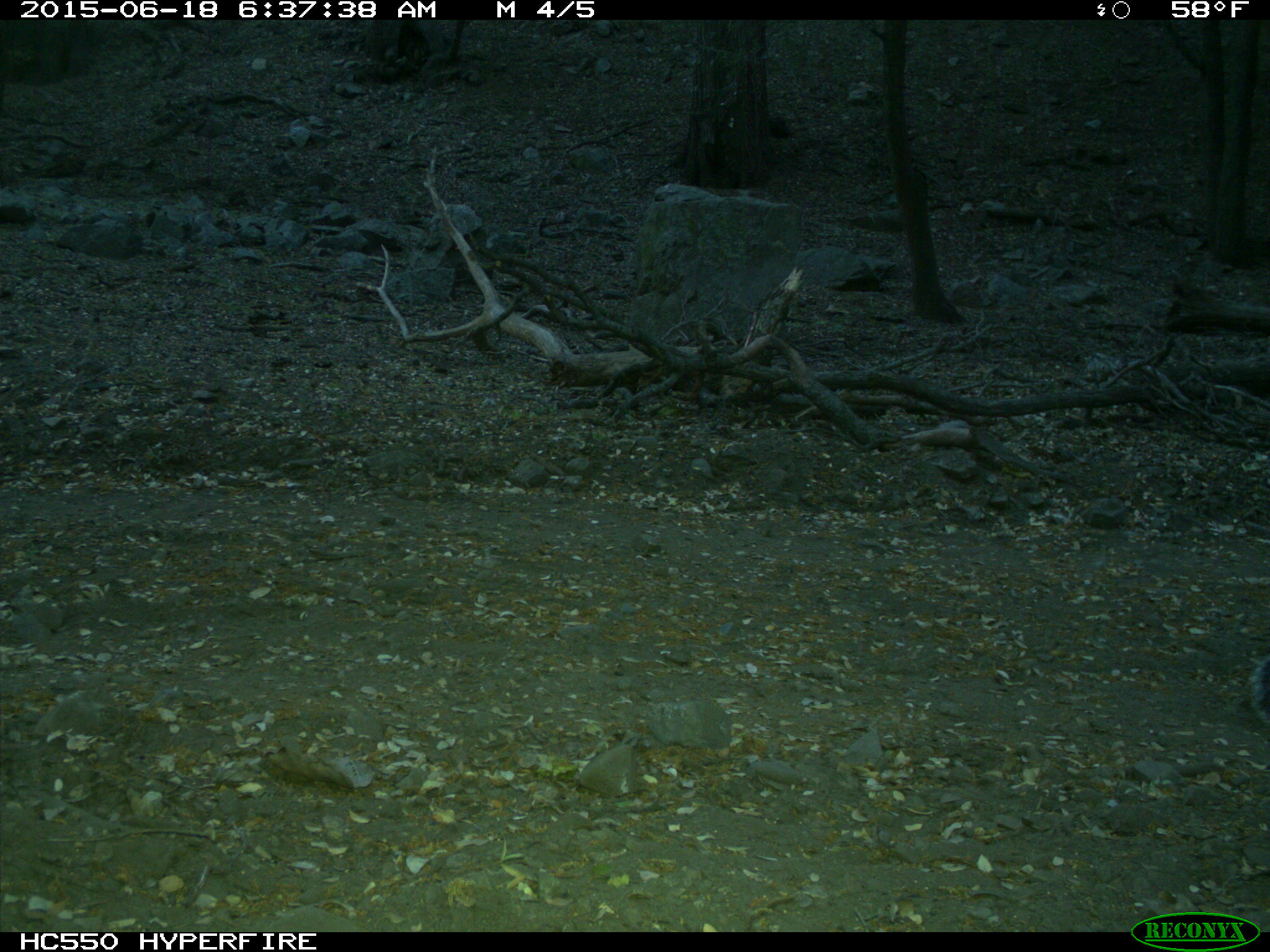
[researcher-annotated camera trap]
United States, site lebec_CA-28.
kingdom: Animalia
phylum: Chordata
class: Mammalia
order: Rodentia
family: Sciuridae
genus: Sciurus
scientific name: Sciurus carolinensis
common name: eastern gray squirrel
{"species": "Sciurus carolinensis (eastern gray squirrel)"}